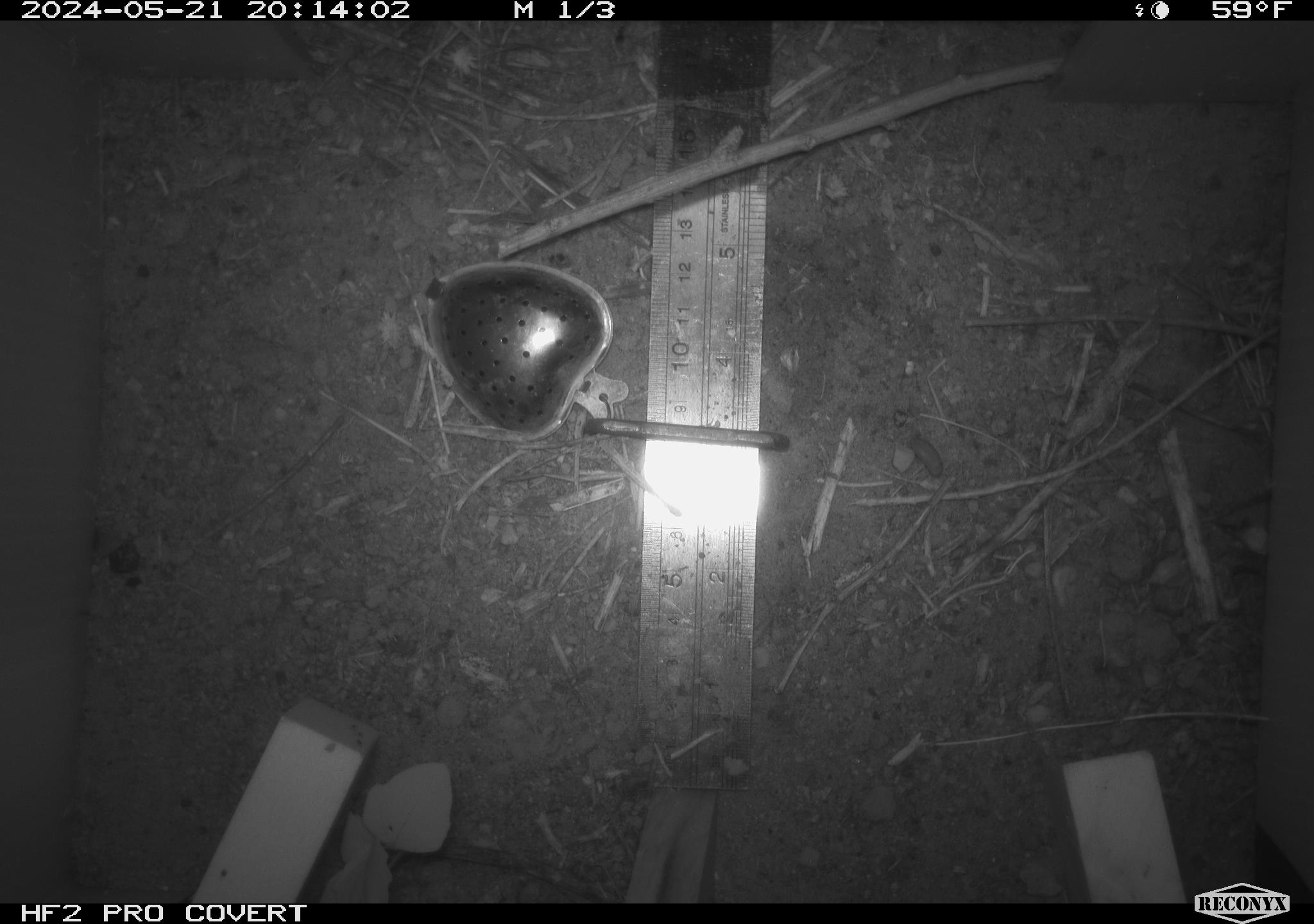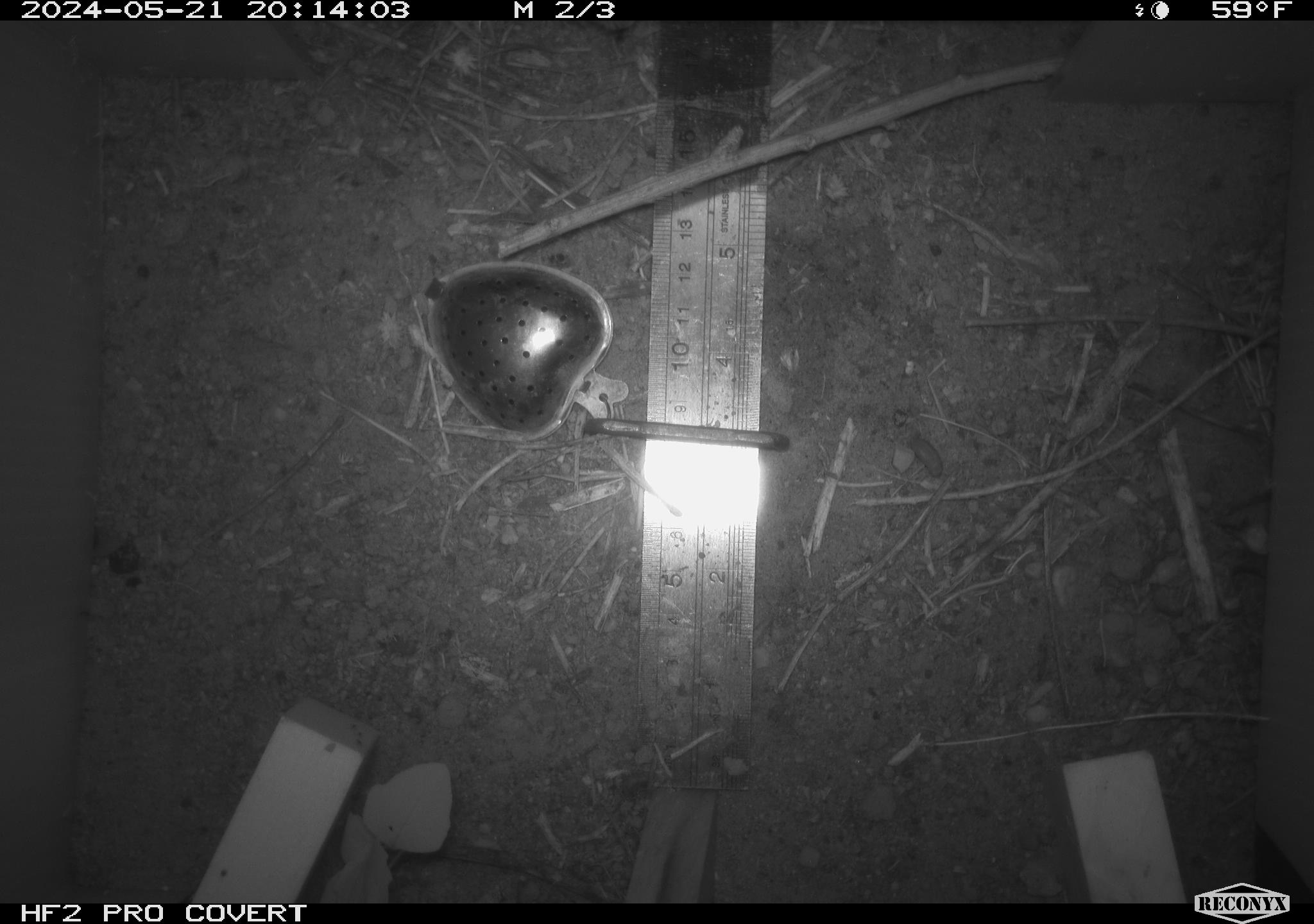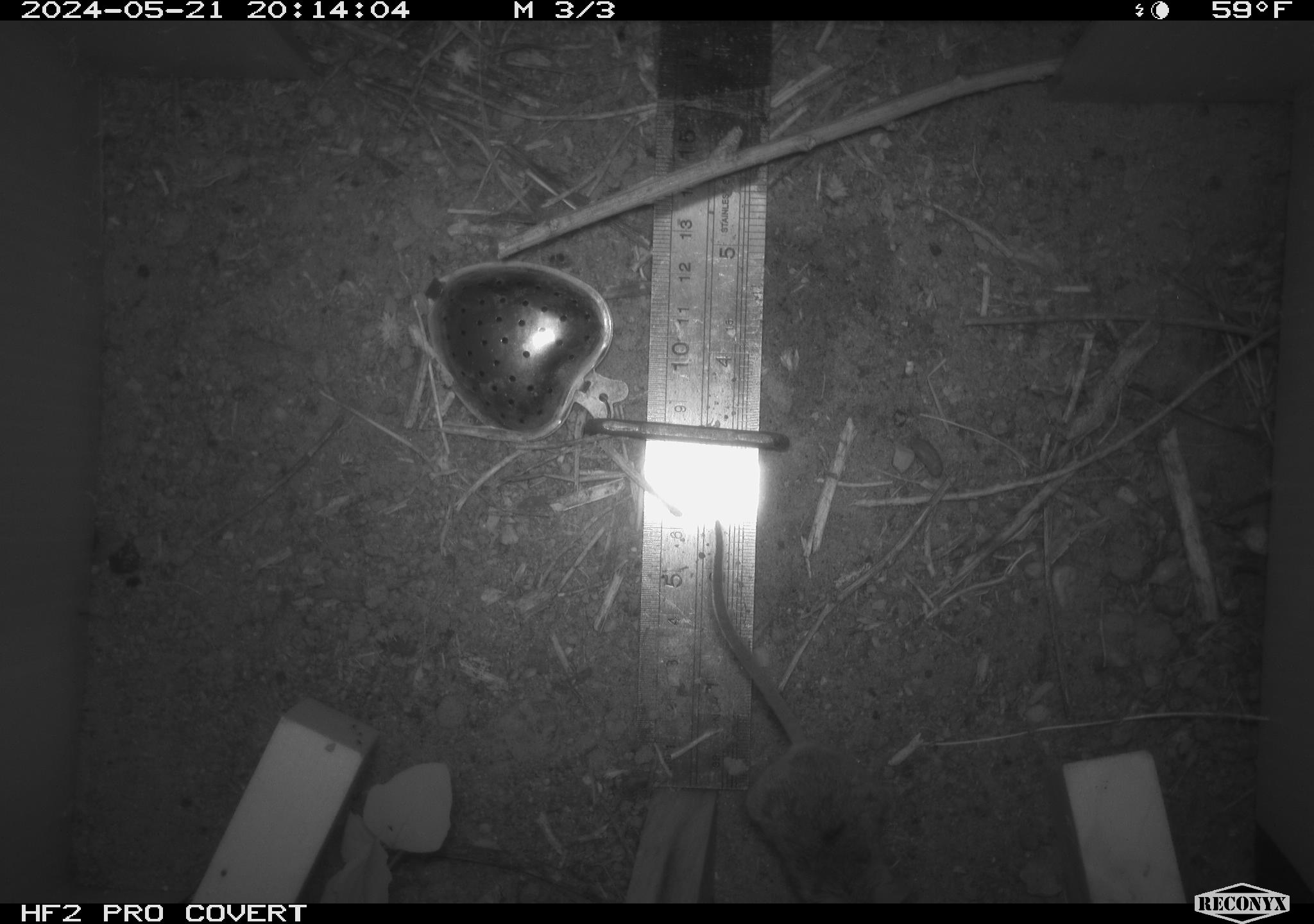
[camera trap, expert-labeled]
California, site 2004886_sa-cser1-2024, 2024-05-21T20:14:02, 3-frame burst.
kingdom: Animalia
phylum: Chordata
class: Mammalia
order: Rodentia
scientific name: Rodentia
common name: rodent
Rodent (Rodentia).